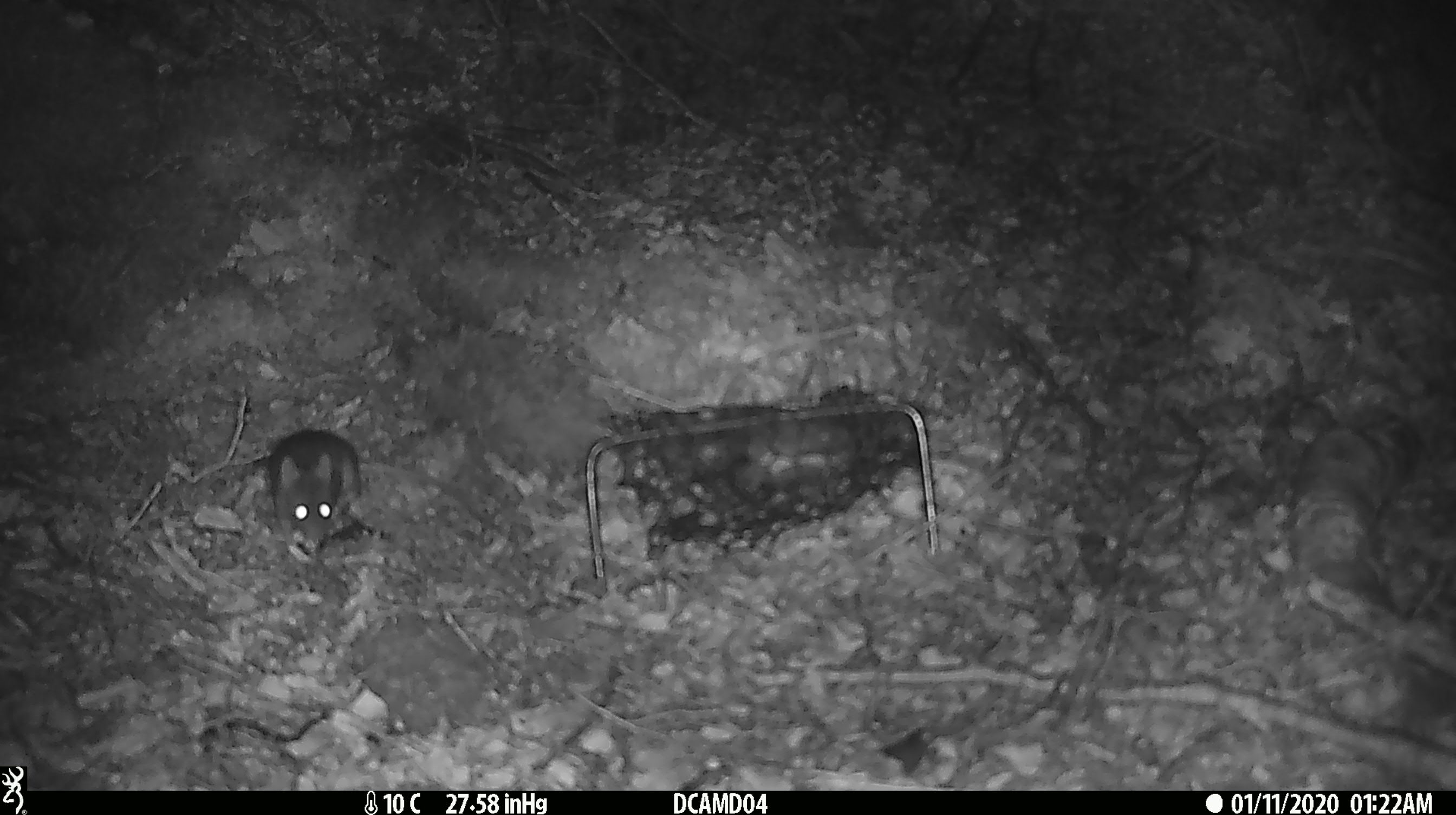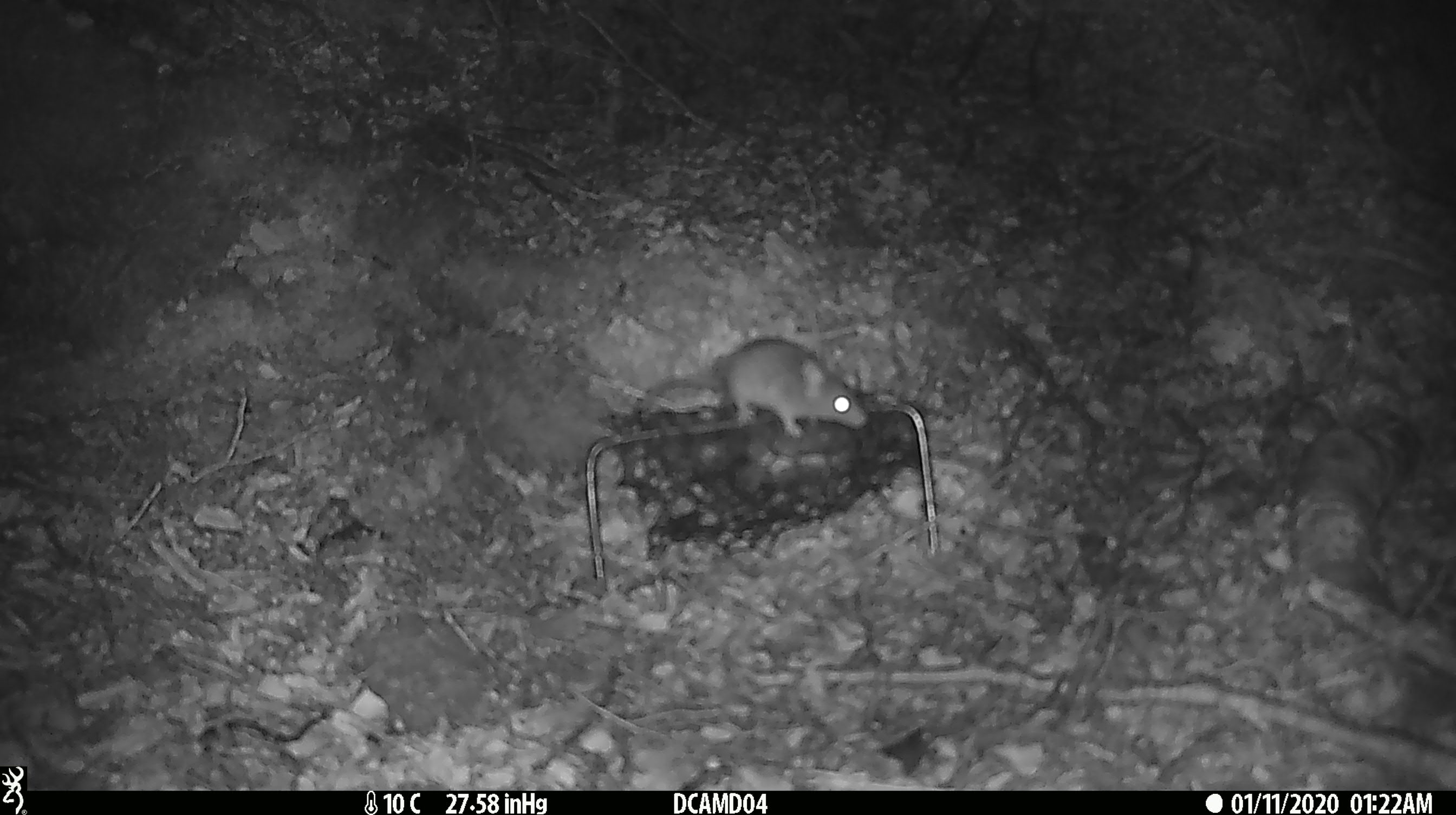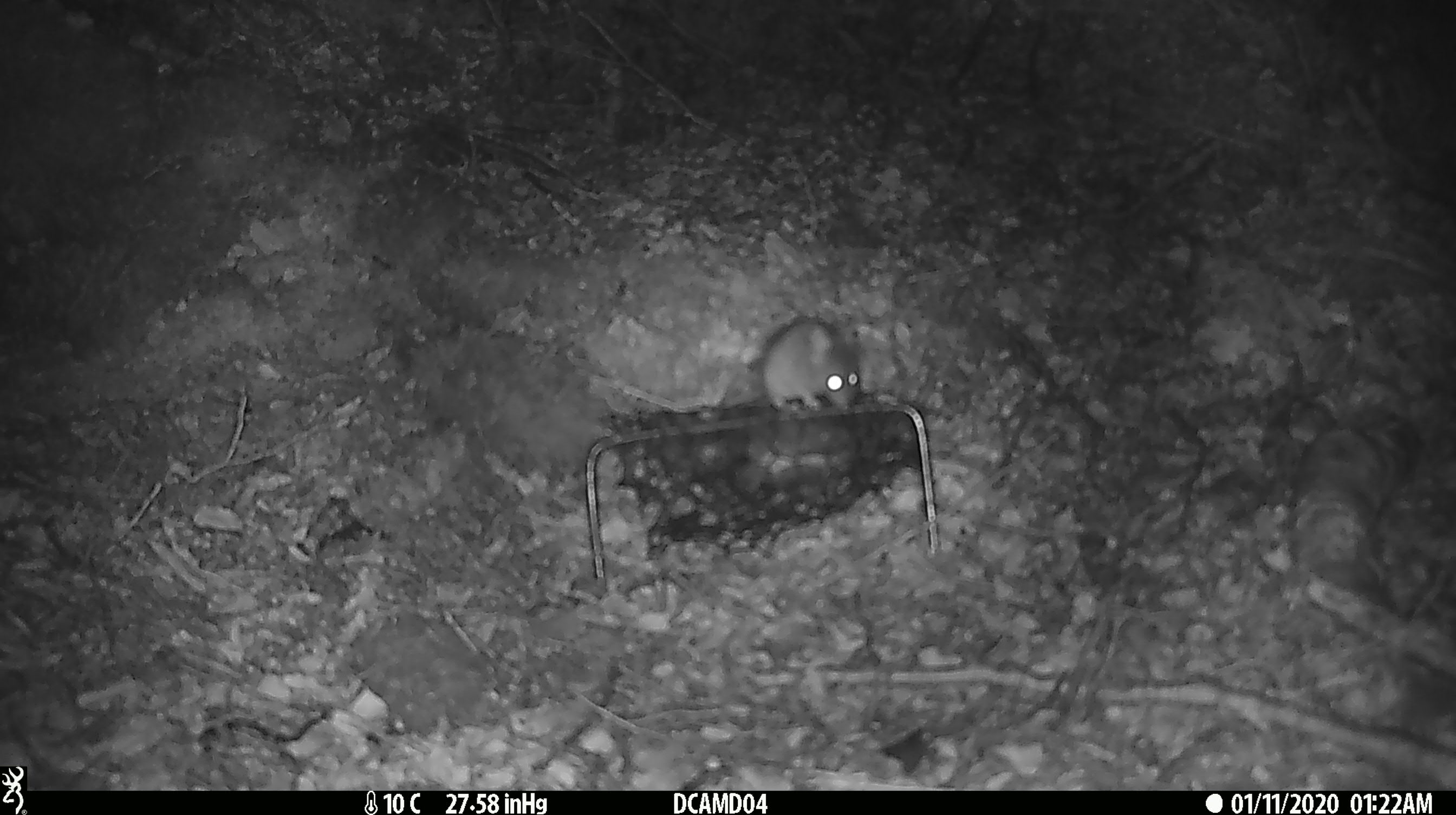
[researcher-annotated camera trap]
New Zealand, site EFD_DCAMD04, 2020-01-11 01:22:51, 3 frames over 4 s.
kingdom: Animalia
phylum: Chordata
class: Mammalia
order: Rodentia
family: Muridae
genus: Mus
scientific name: Mus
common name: mouse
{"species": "mouse (Mus)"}